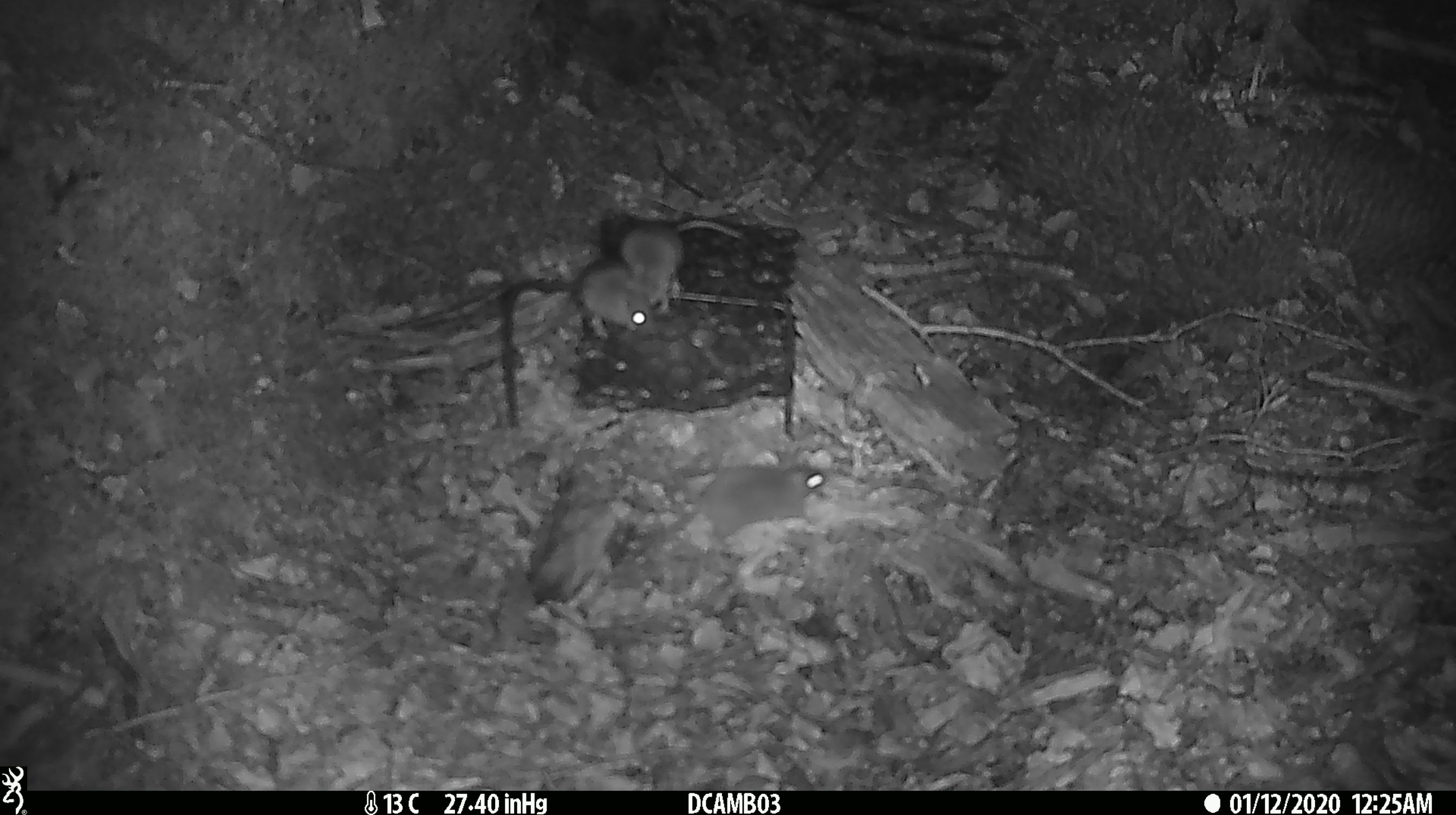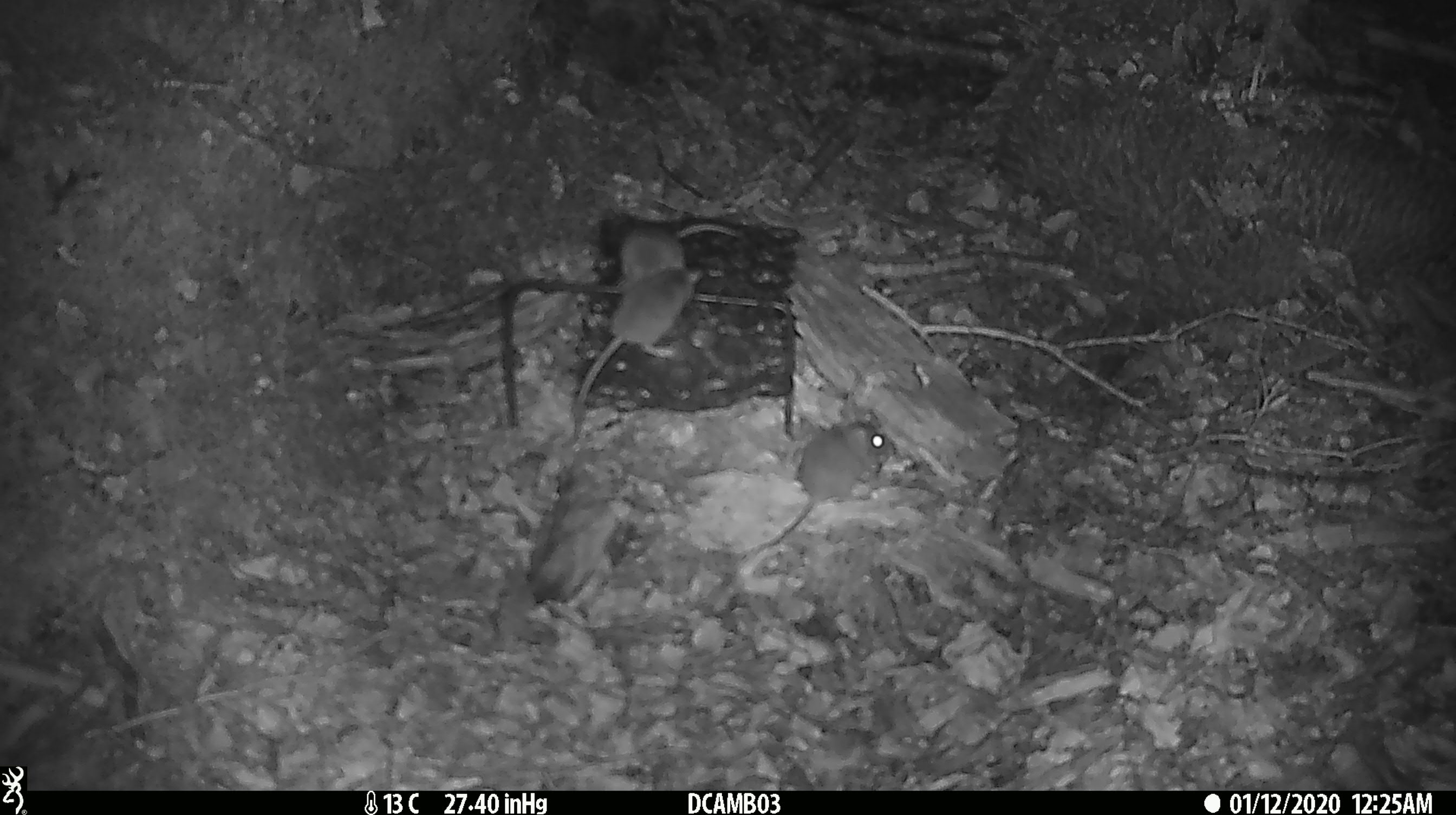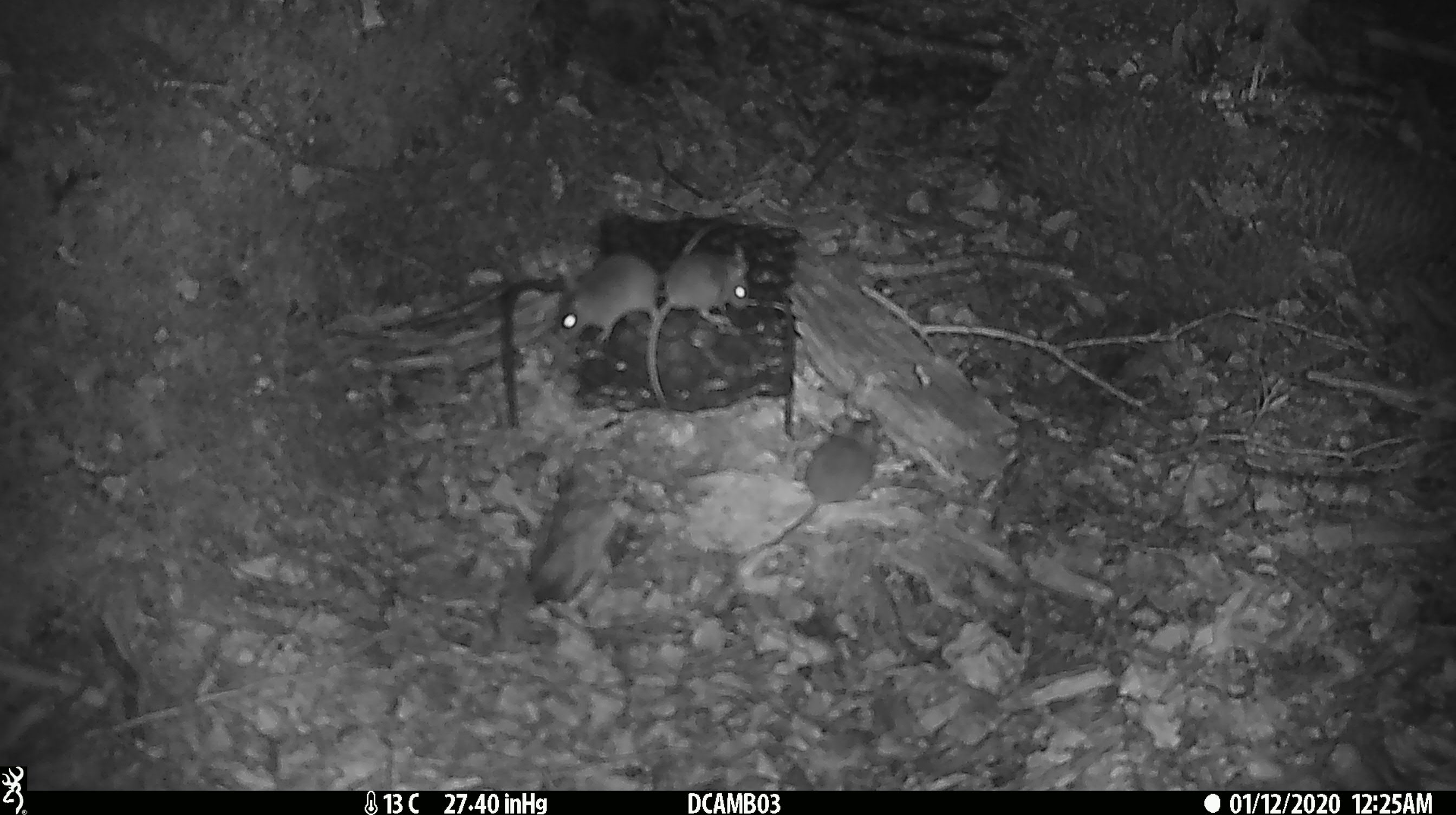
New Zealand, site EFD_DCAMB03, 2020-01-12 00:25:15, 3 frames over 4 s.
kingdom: Animalia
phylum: Chordata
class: Mammalia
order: Rodentia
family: Muridae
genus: Mus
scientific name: Mus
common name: mouse